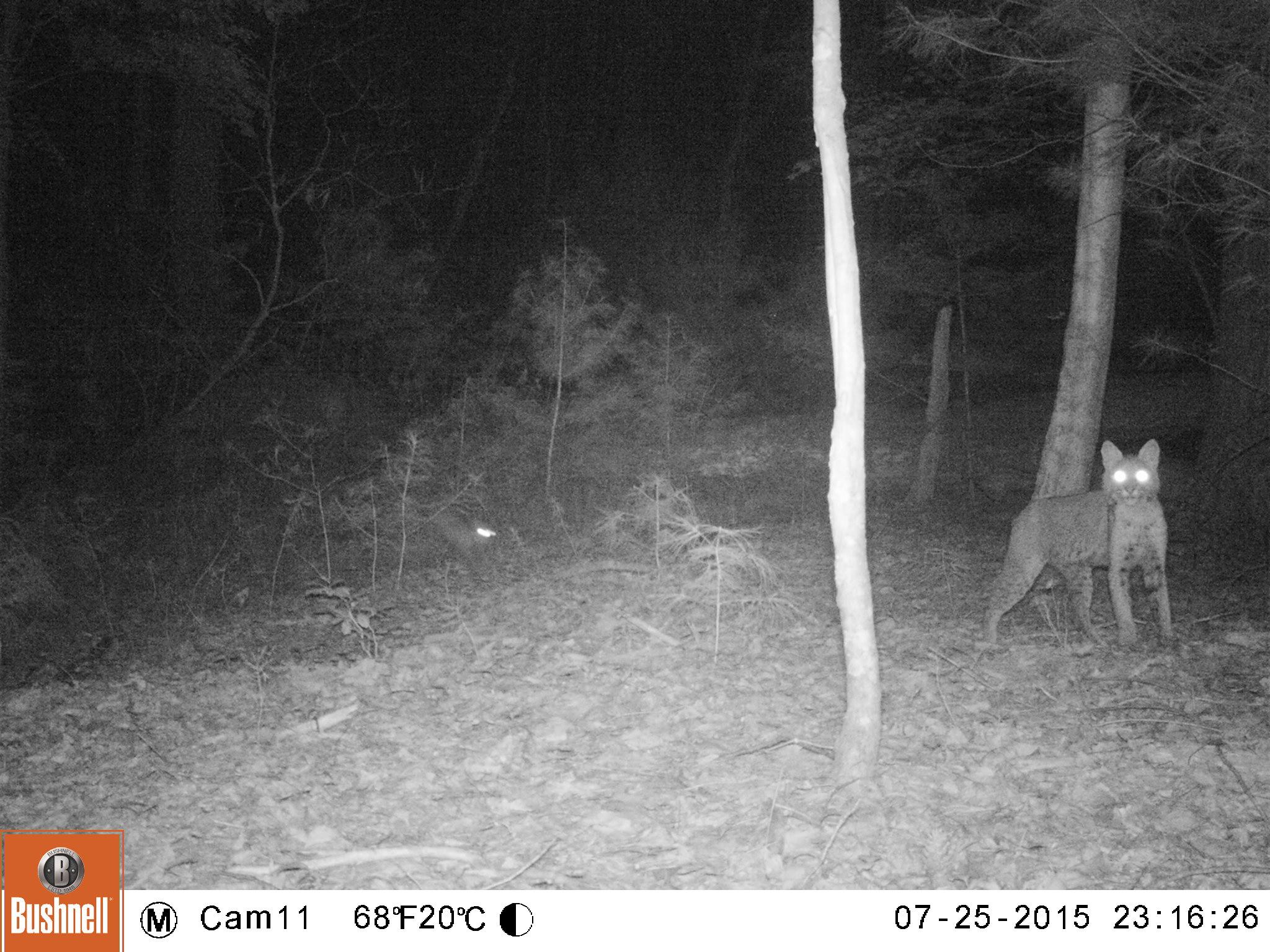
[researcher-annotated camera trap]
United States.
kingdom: Animalia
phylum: Chordata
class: Mammalia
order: Carnivora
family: Felidae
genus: Lynx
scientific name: Lynx rufus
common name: bobcat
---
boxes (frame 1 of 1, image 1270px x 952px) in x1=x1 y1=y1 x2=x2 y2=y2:
Bobcat: x1=972 y1=423 x2=1193 y2=668